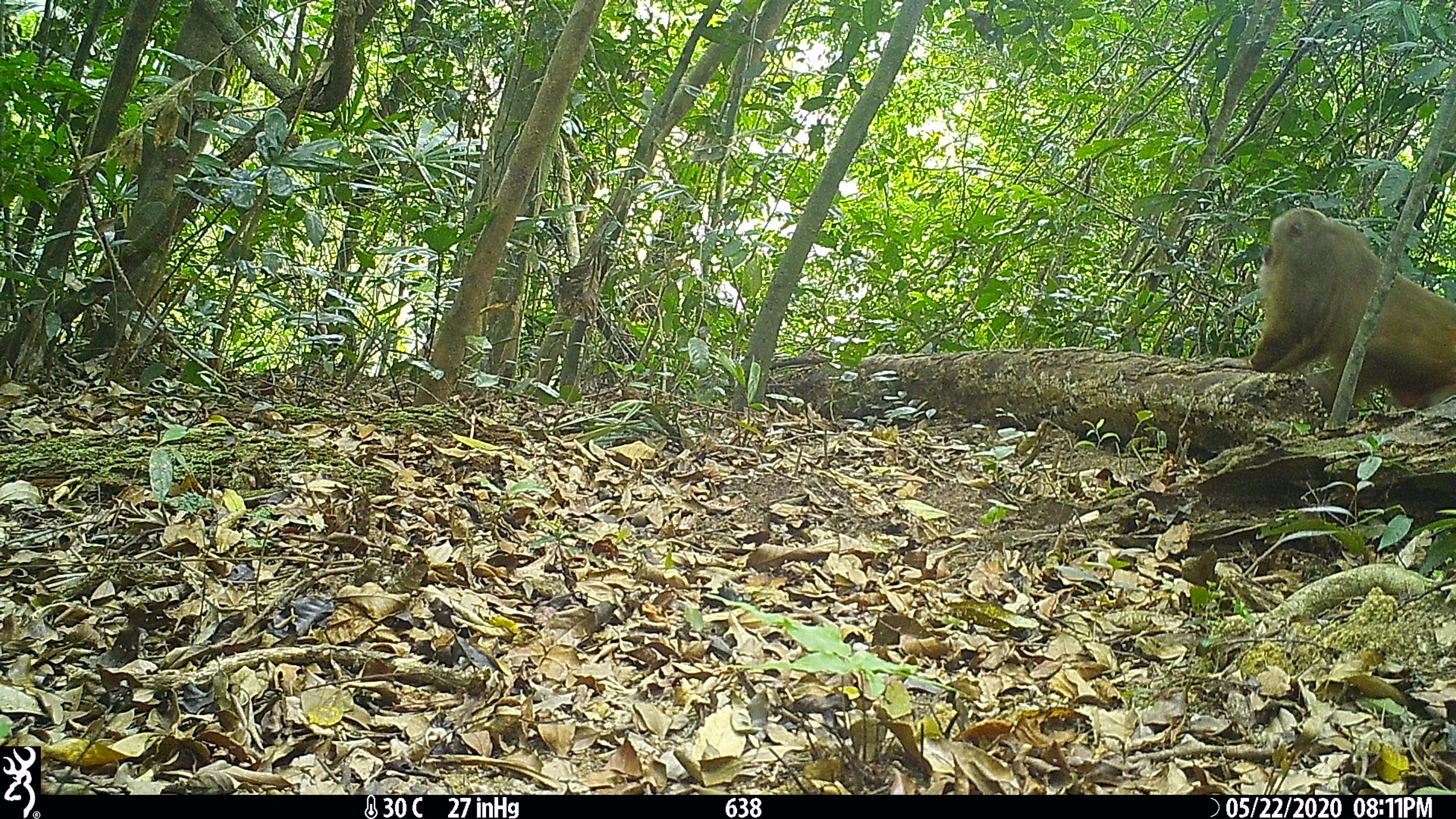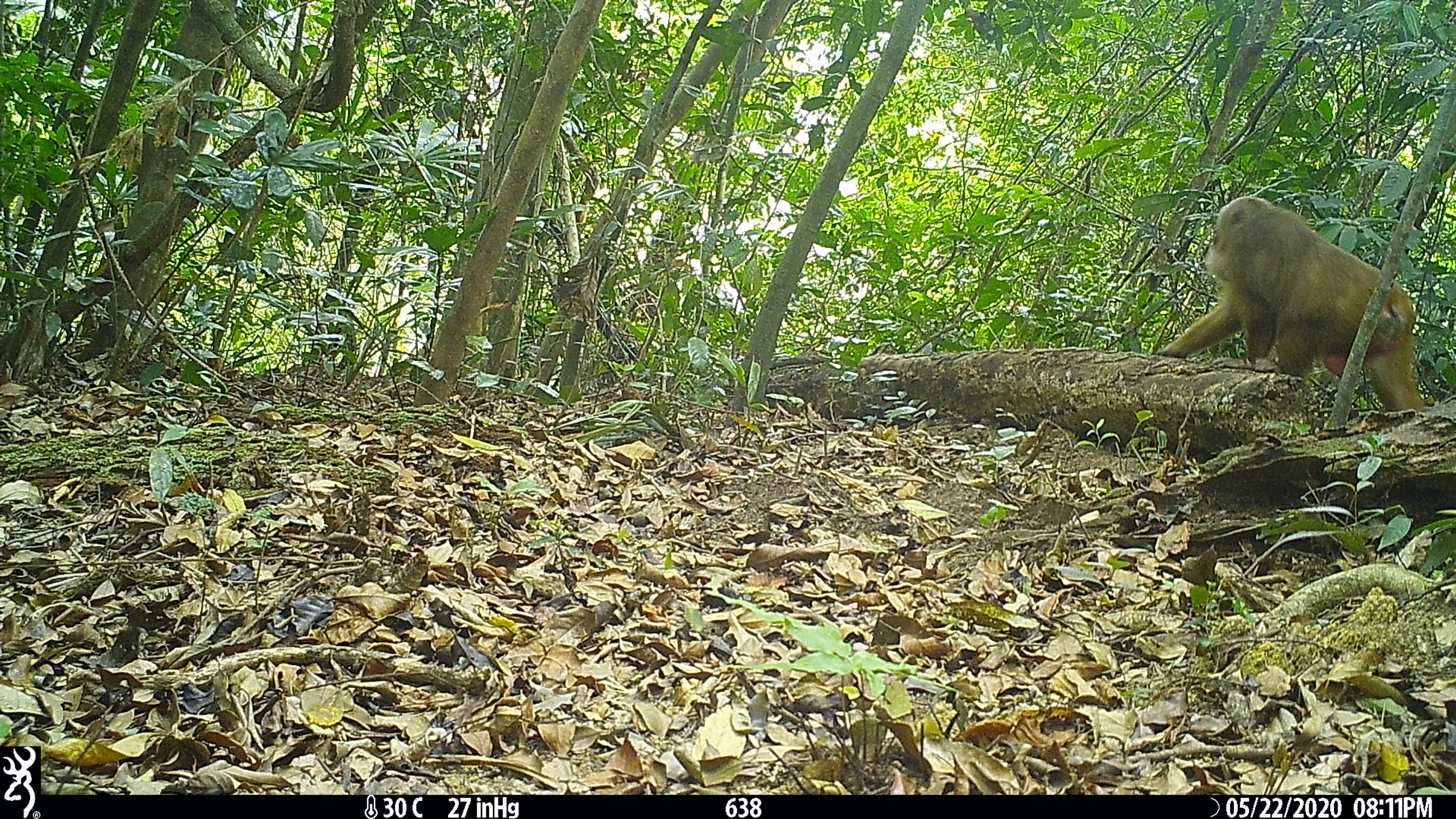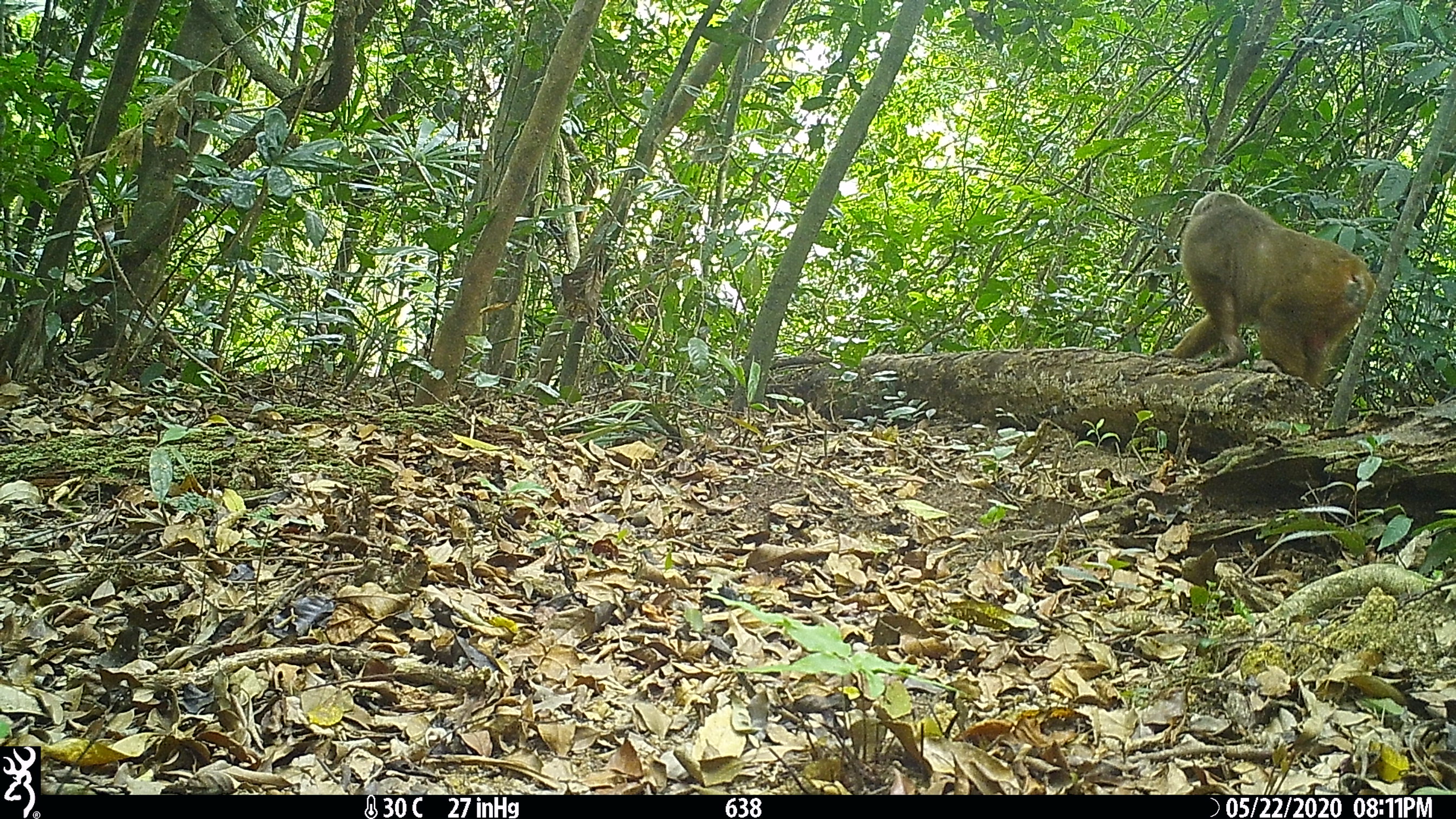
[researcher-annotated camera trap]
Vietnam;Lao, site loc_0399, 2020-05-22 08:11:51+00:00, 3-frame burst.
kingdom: Animalia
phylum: Chordata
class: Mammalia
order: Primates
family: Cercopithecidae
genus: Macaca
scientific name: Macaca arctoides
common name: stump-tailed macaque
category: stump tailed macaque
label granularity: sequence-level